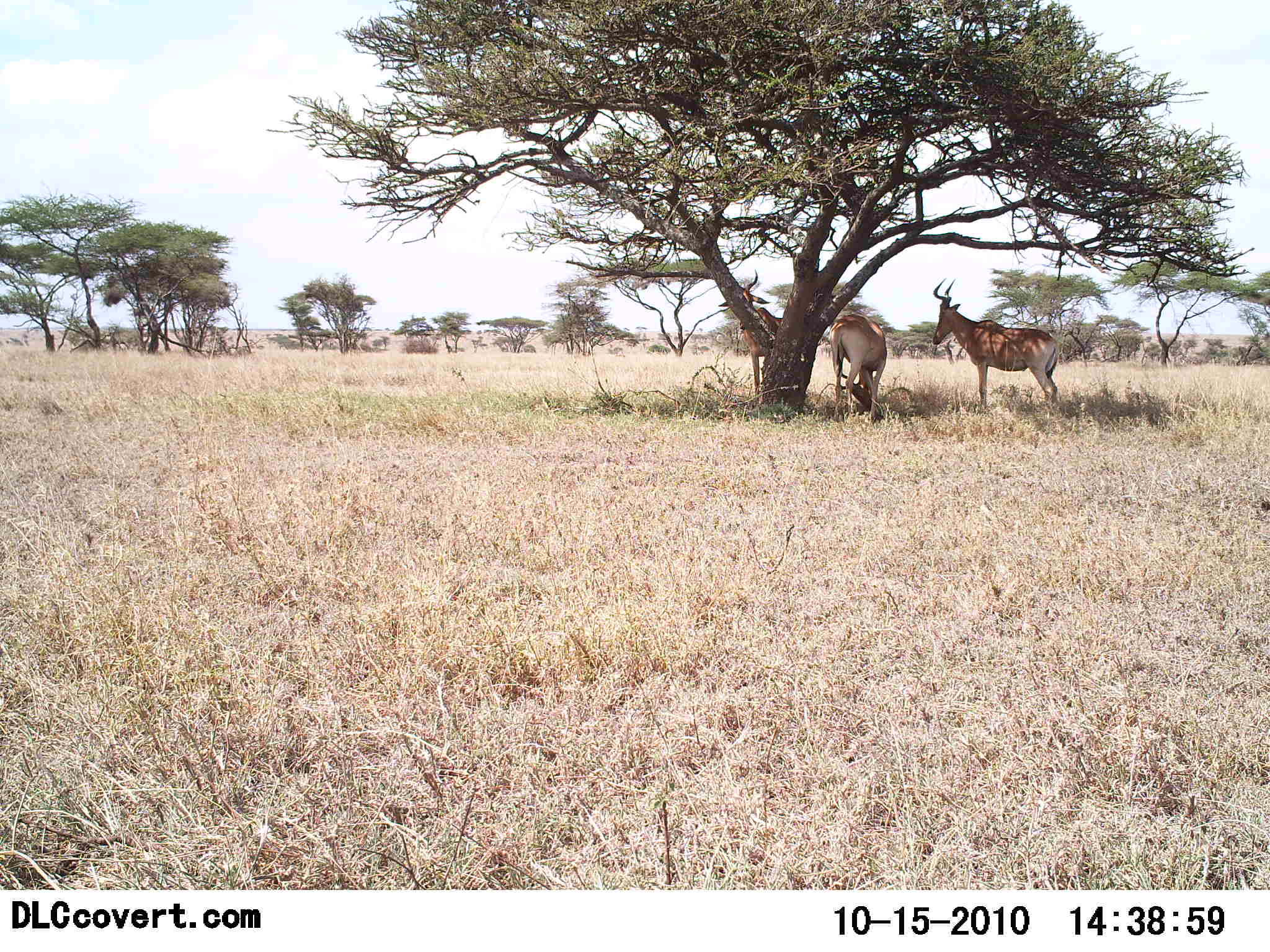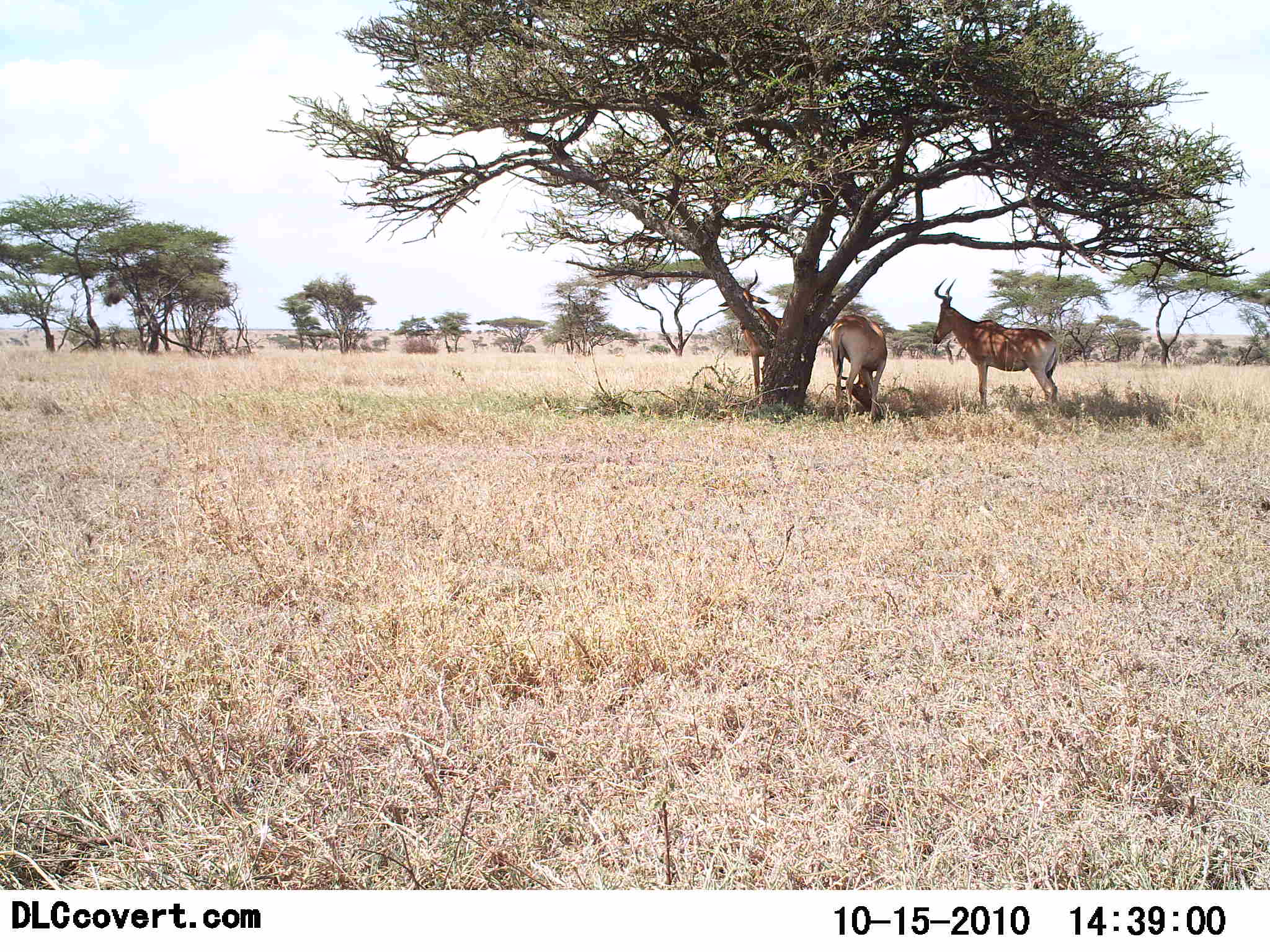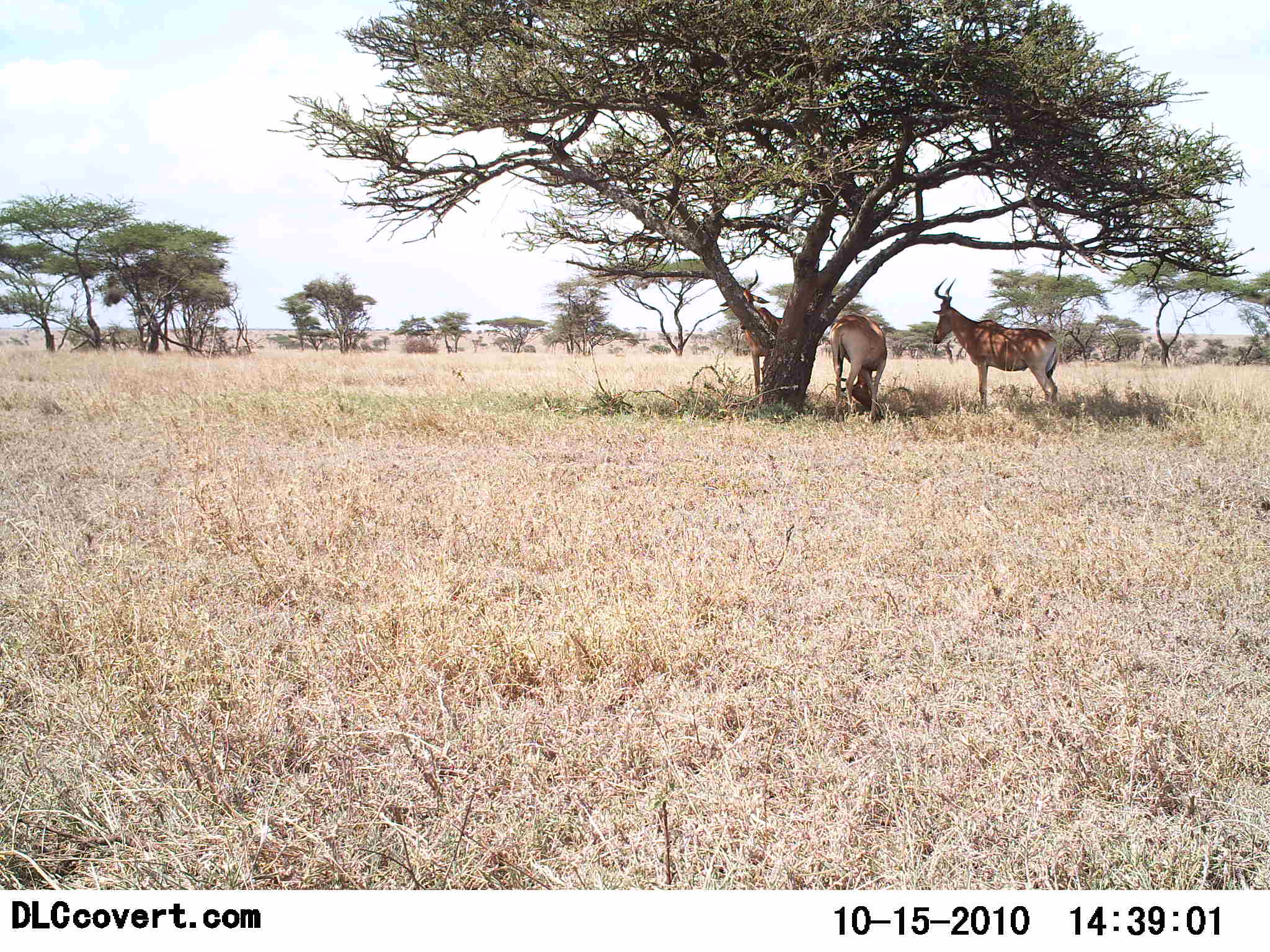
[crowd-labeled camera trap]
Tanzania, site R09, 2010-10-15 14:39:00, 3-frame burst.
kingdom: Animalia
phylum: Chordata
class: Mammalia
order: Artiodactyla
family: Bovidae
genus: Alcelaphus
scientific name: Alcelaphus buselaphus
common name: hartebeest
Hartebeest (Alcelaphus buselaphus), count 3. Behavior (volunteer vote fractions): standing 85%, resting 46%, moving 0%, interacting 15%. Young present (vote fraction): 8%. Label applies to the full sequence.